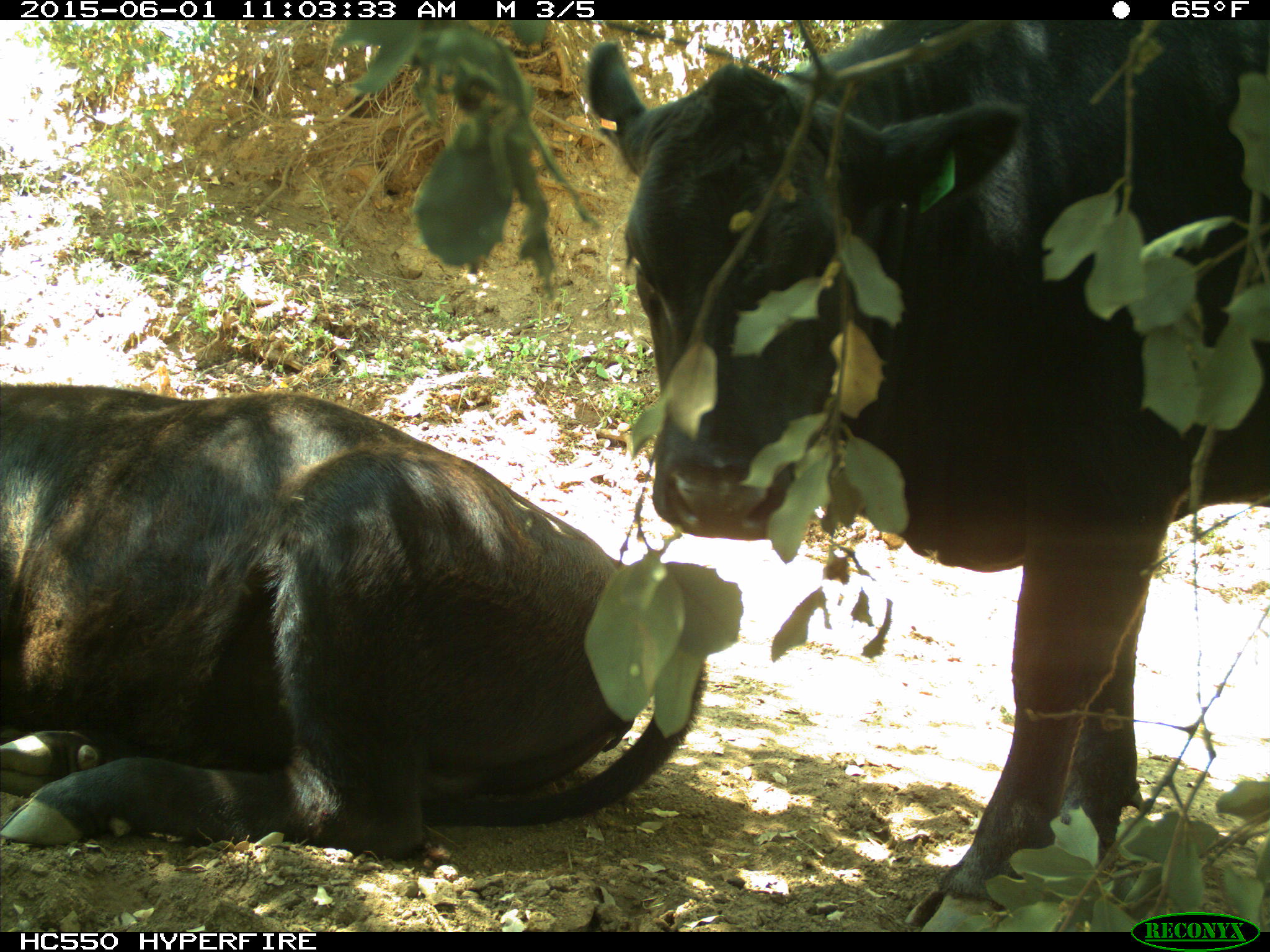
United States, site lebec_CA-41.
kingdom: Animalia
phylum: Chordata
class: Mammalia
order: Artiodactyla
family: Bovidae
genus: Bos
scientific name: Bos taurus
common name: domestic cow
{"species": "Bos taurus (domestic cow)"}